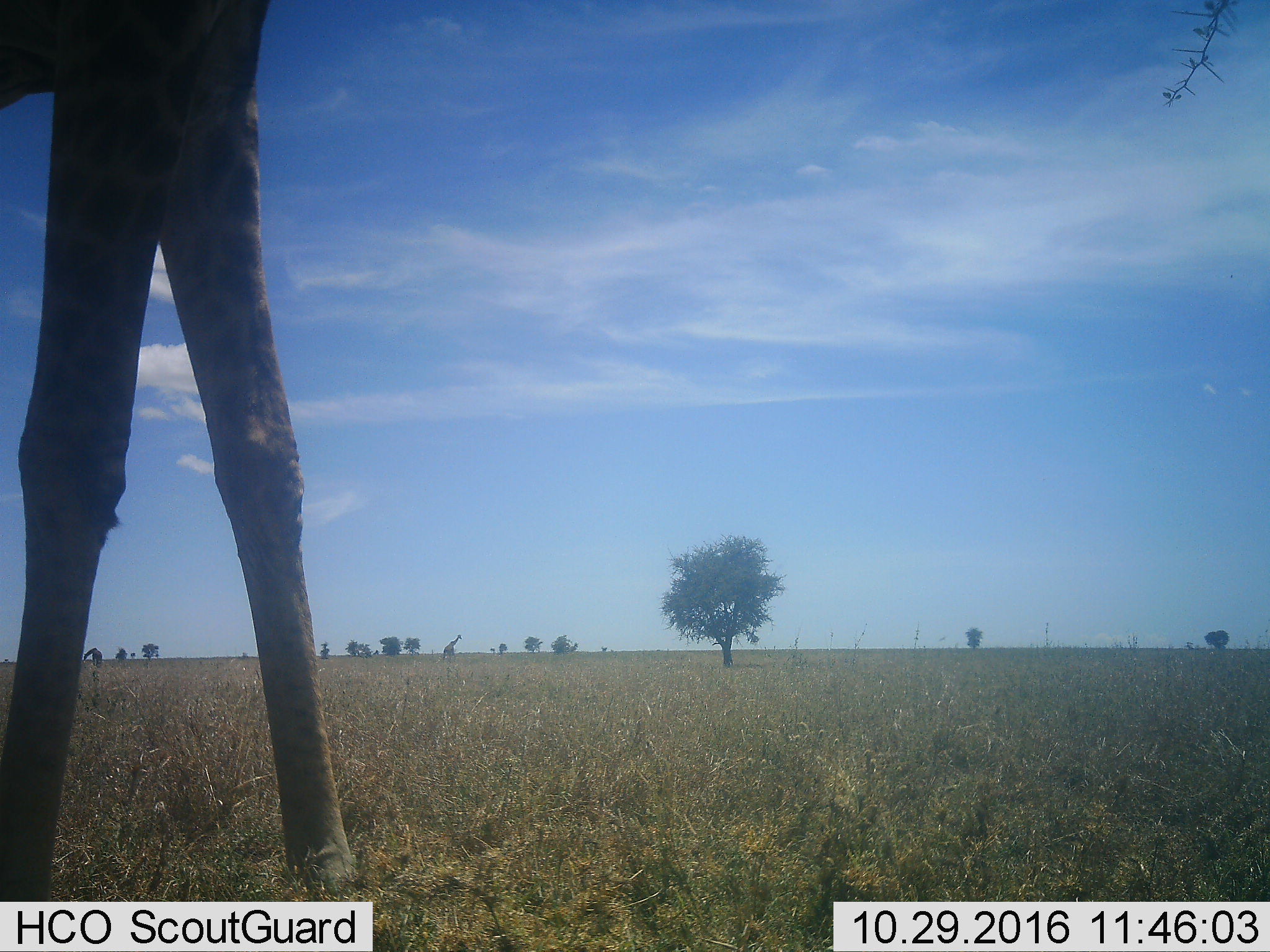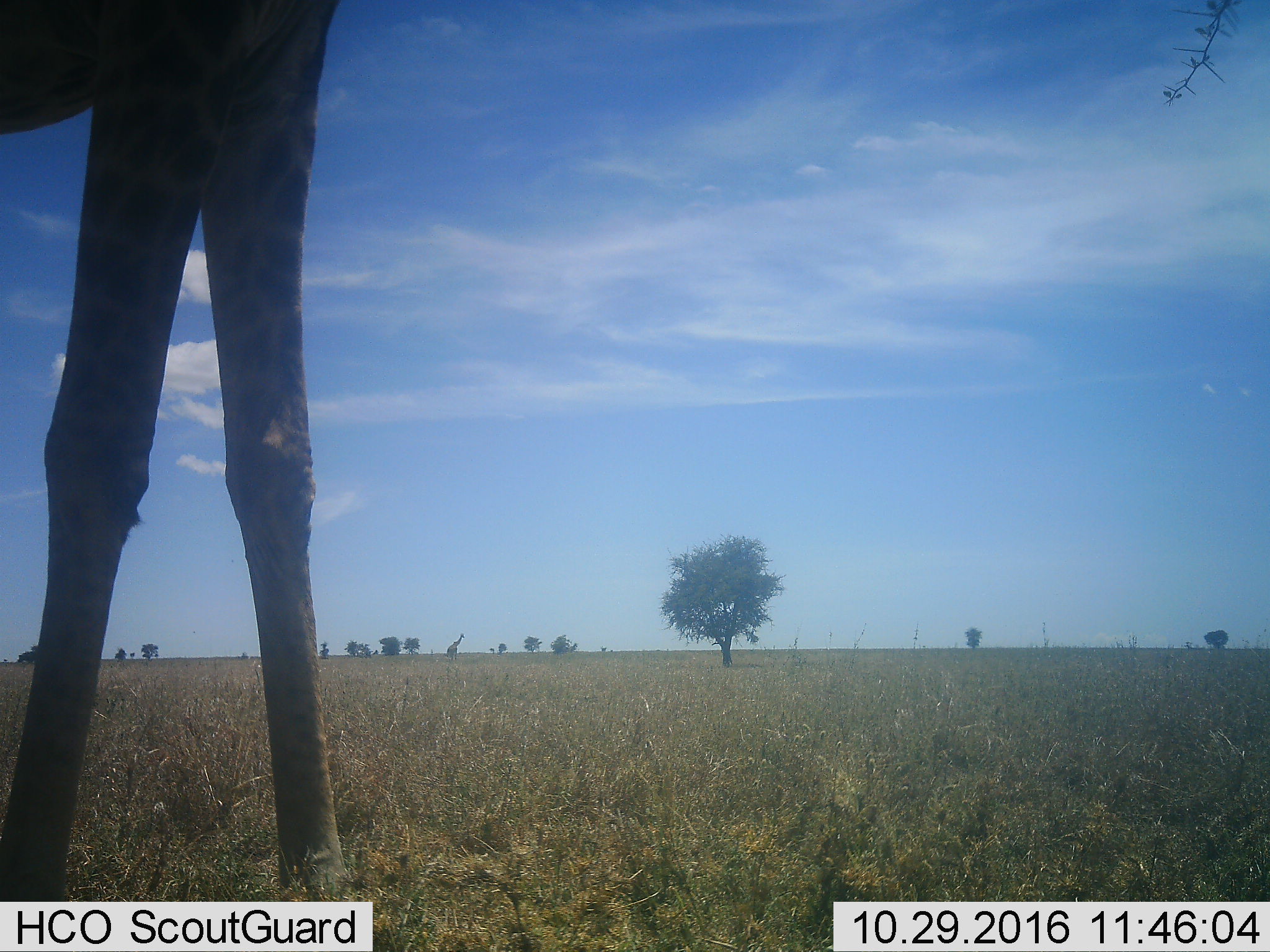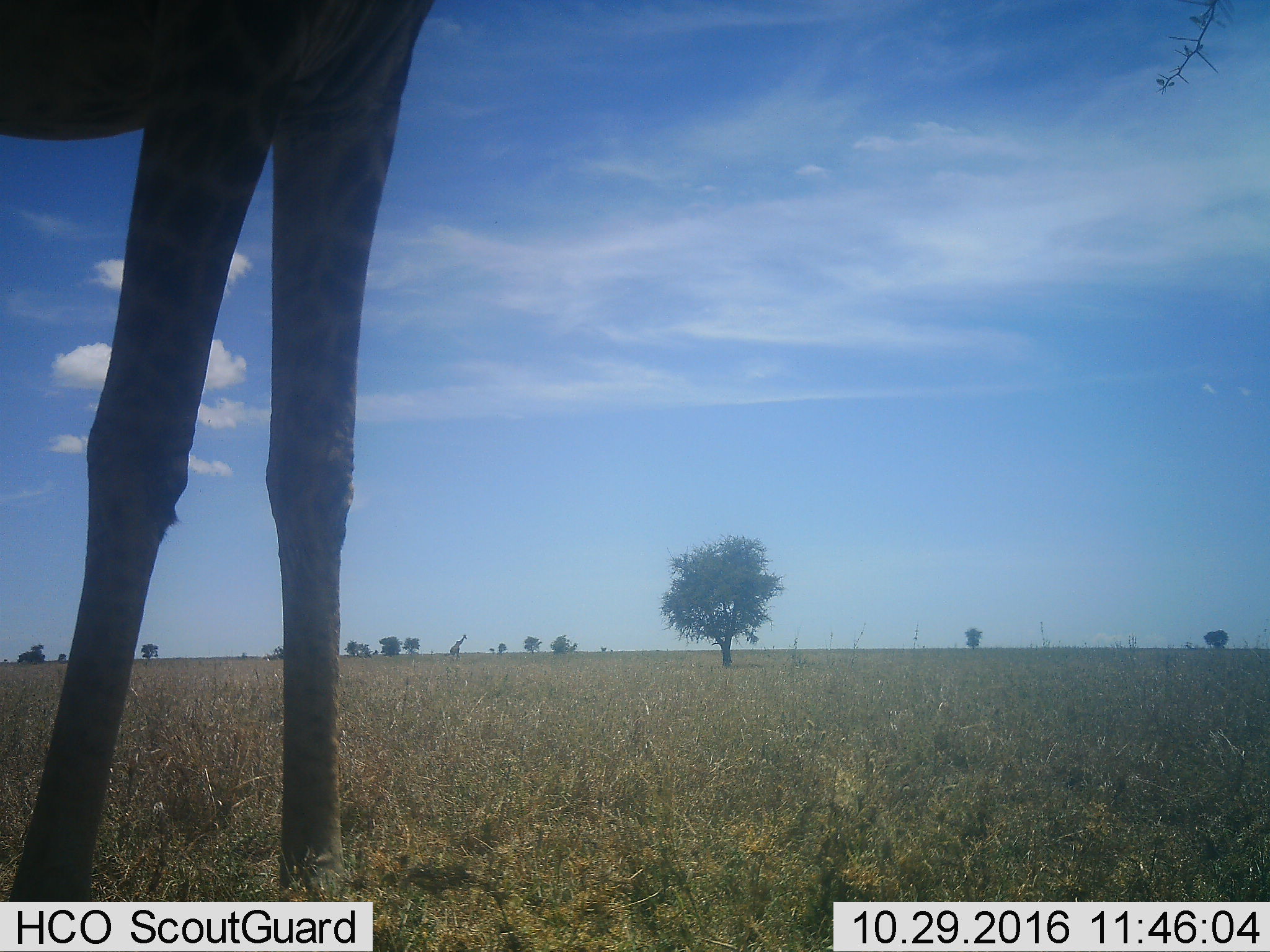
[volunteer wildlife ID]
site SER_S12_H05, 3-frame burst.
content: unidentified animal